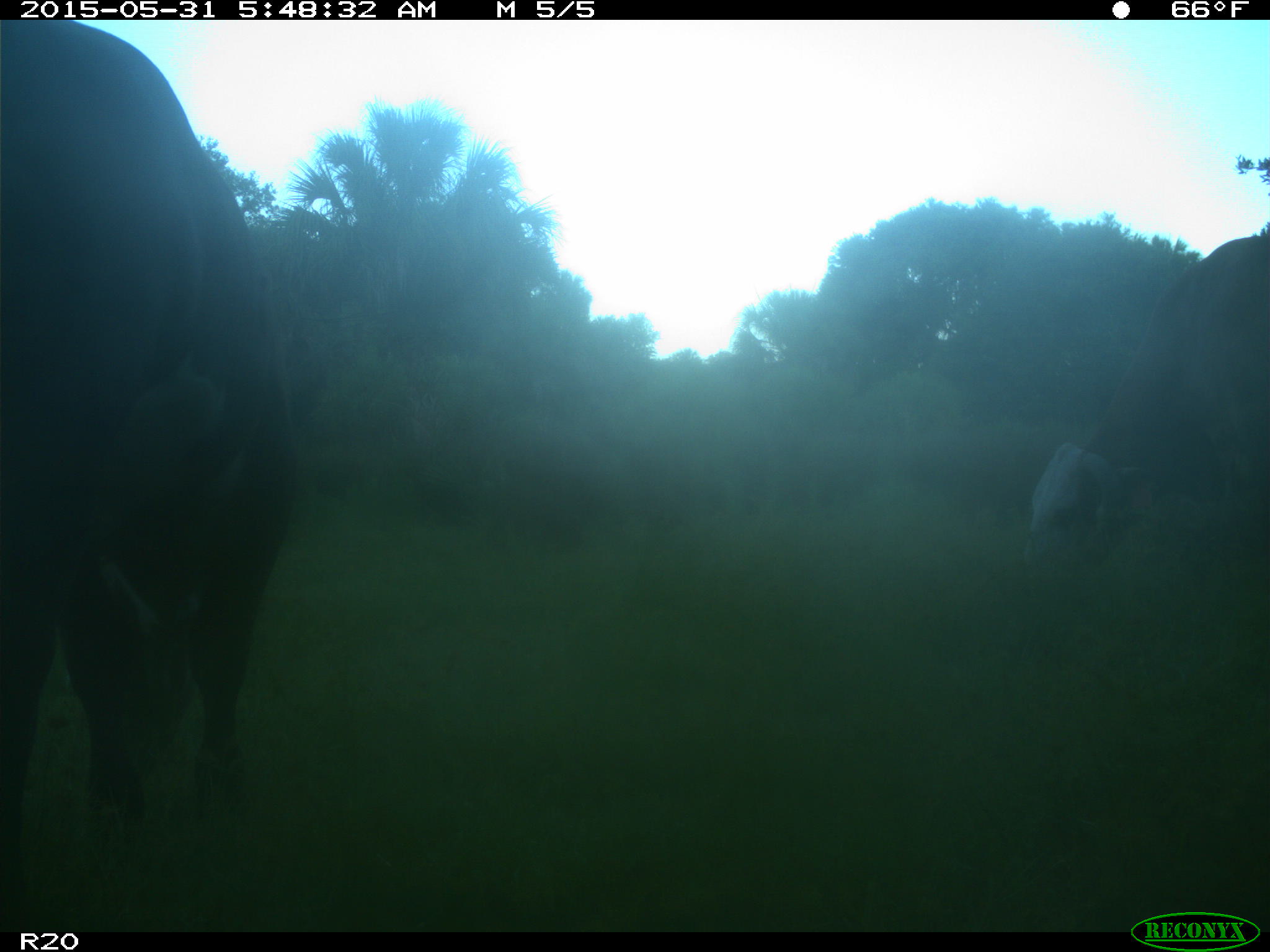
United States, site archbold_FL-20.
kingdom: Animalia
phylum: Chordata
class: Mammalia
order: Artiodactyla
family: Bovidae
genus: Bos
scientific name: Bos taurus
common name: domestic cow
Bos taurus (domestic cow).